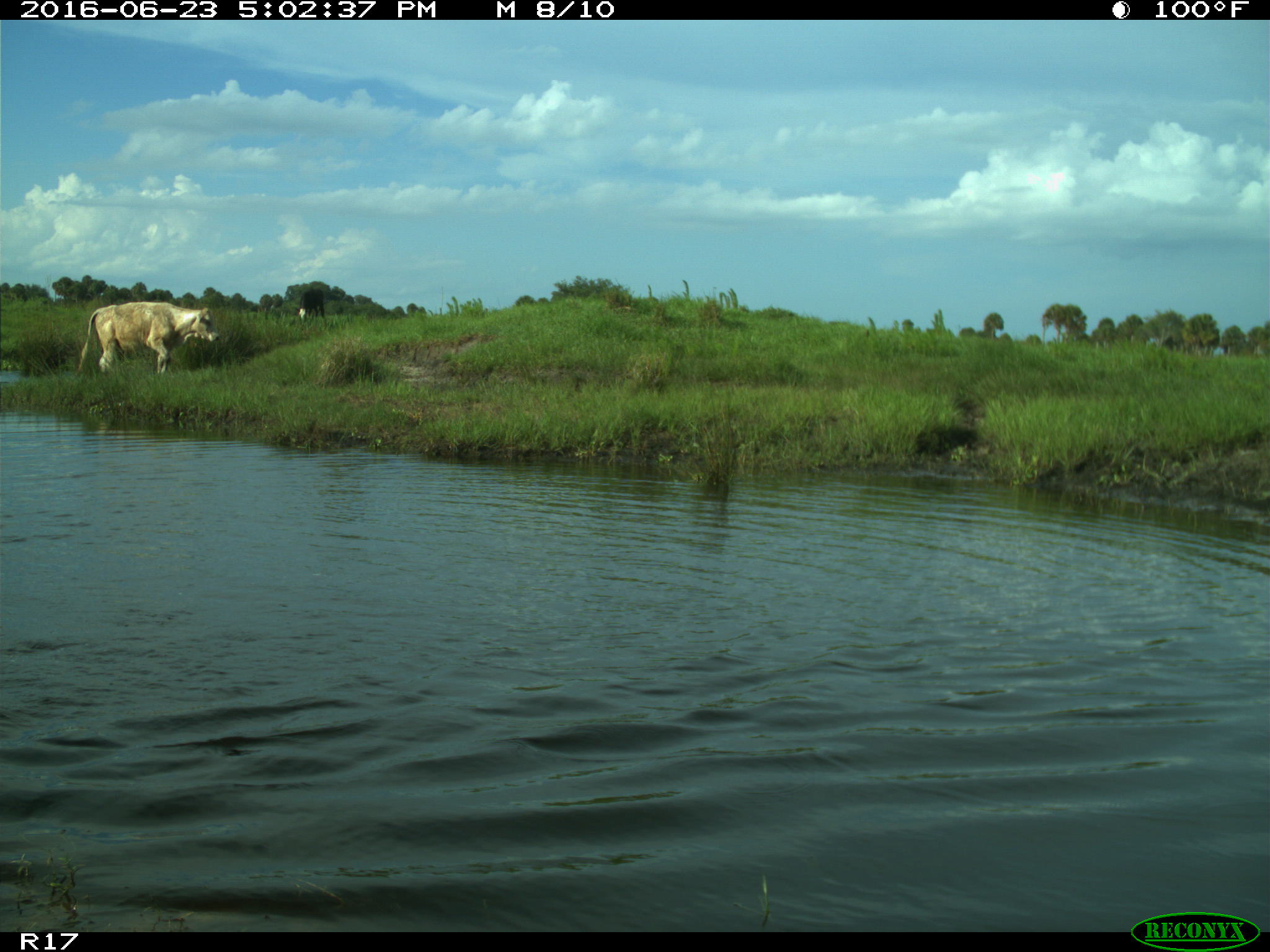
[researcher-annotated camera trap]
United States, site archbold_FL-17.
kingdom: Animalia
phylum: Chordata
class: Mammalia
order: Artiodactyla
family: Bovidae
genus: Bos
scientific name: Bos taurus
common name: domestic cow